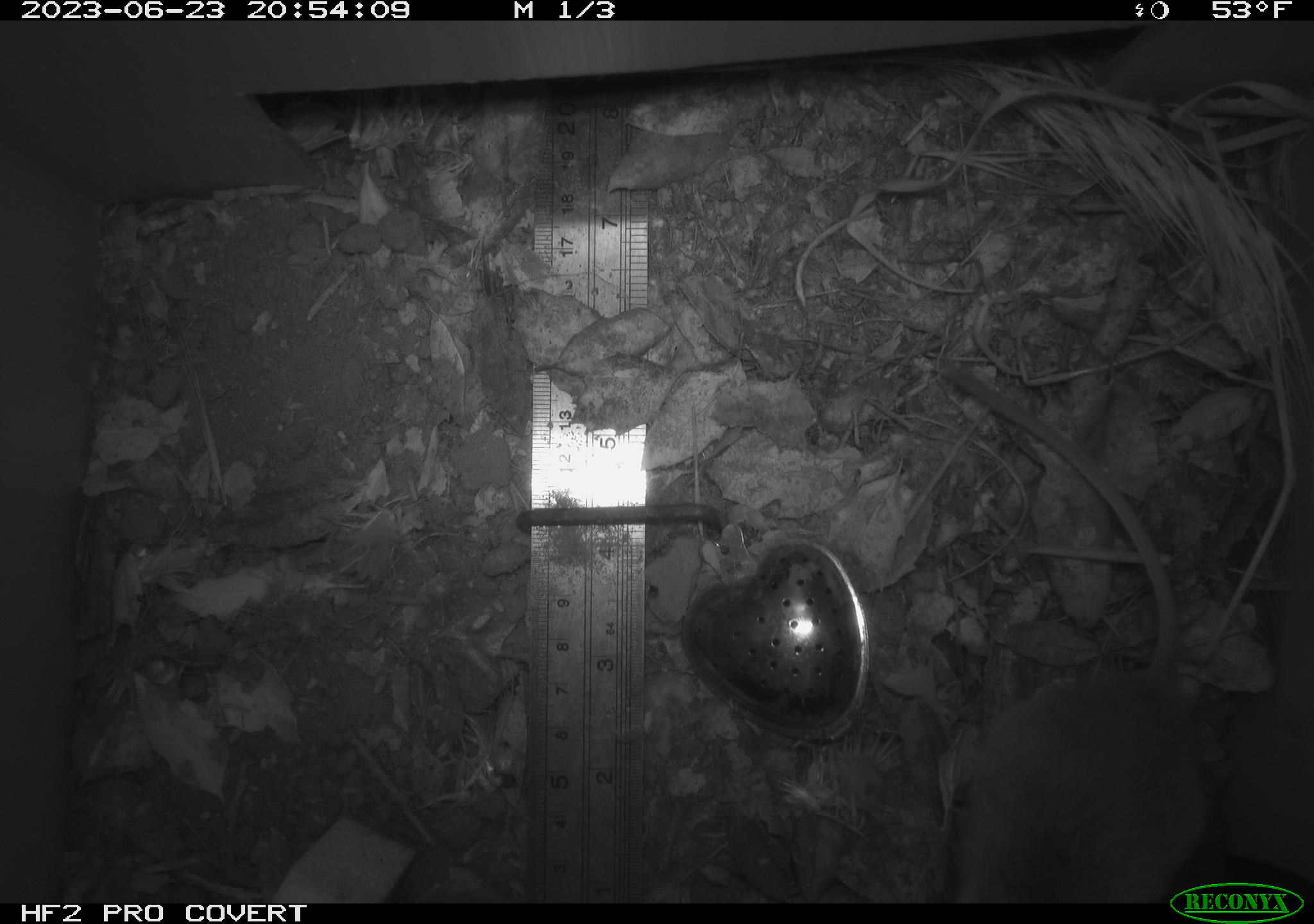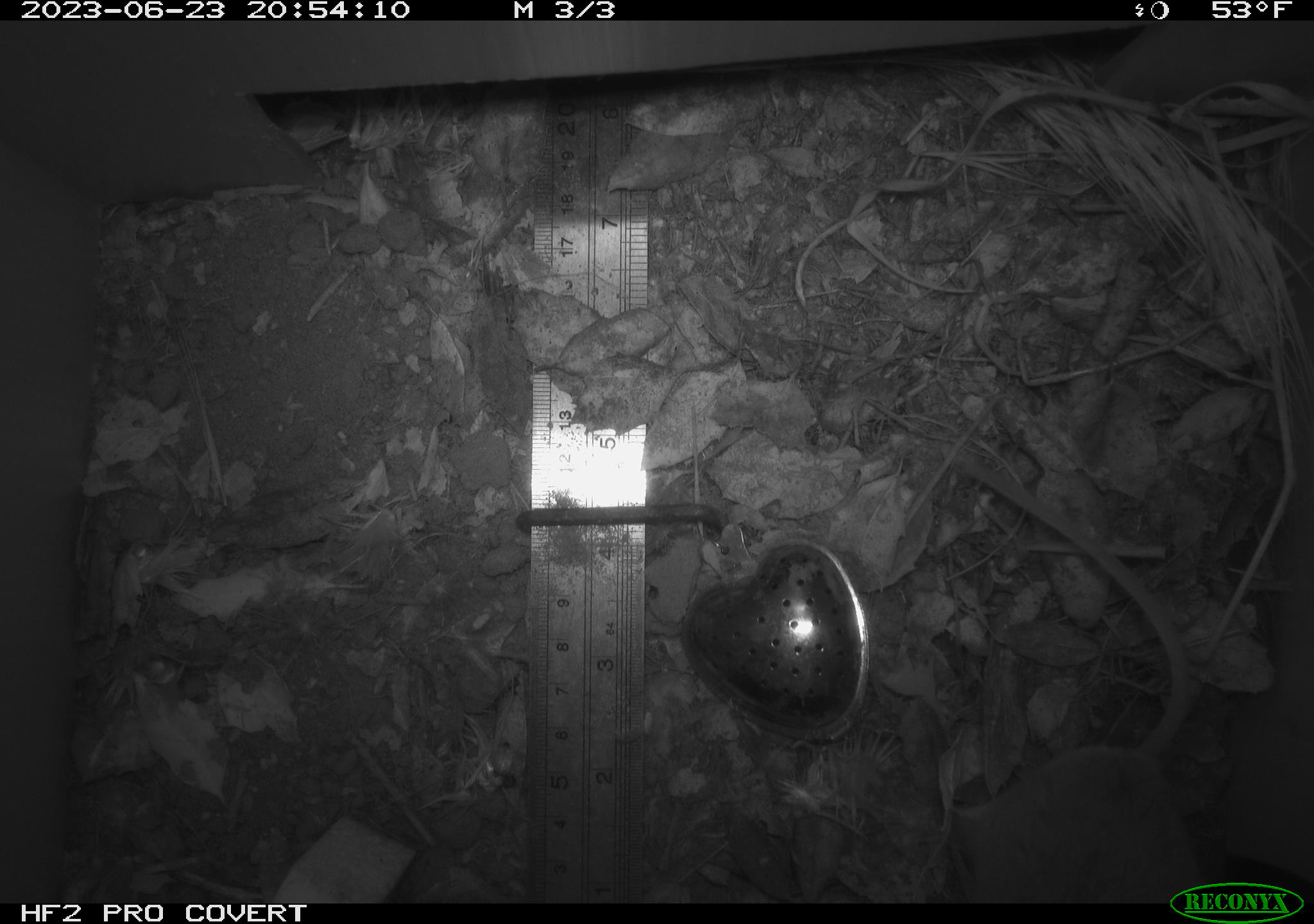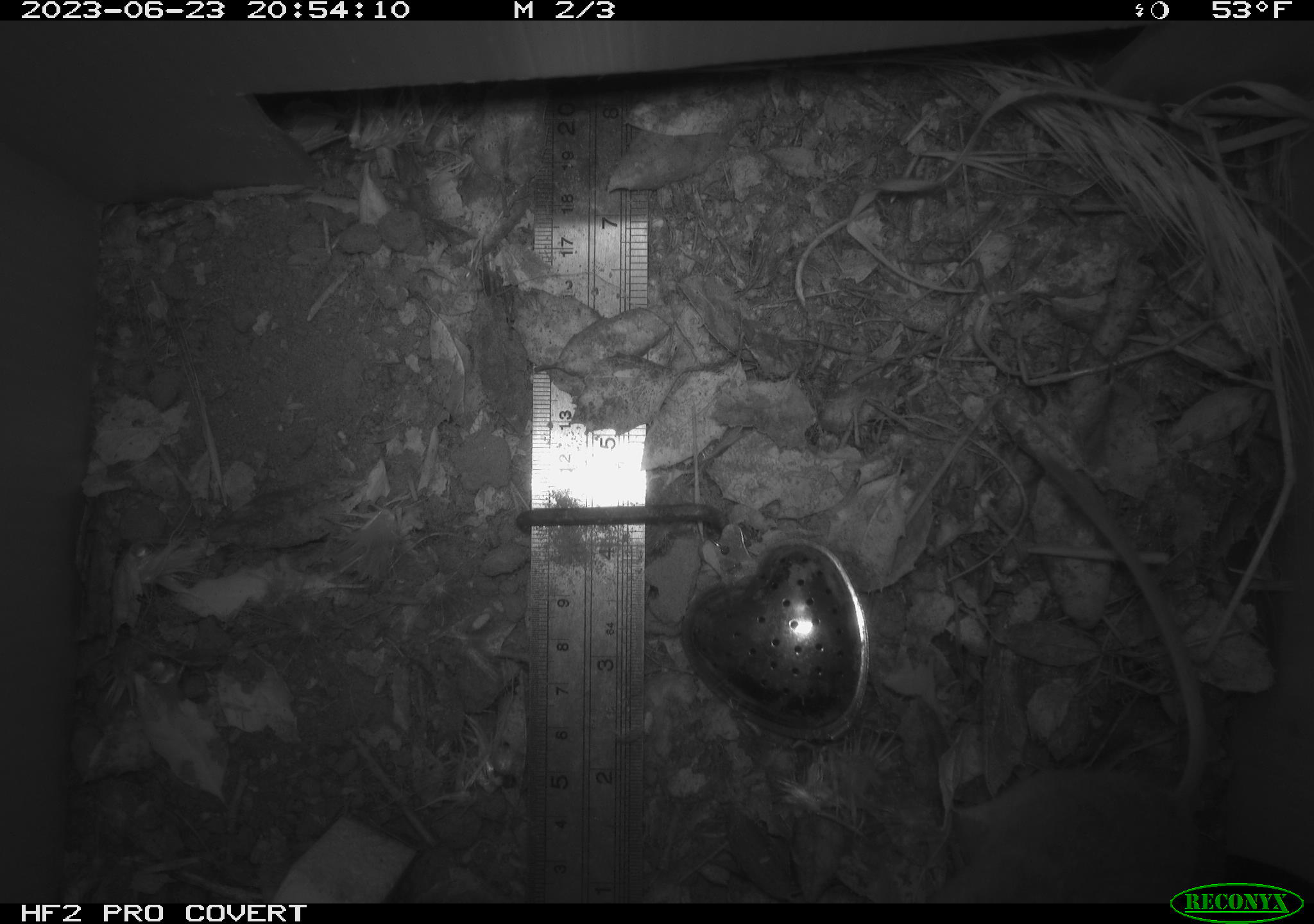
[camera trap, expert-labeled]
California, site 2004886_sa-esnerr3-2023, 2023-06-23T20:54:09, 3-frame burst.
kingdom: Animalia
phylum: Chordata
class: Mammalia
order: Rodentia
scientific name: Rodentia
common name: mouse species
Mouse species (Rodentia).